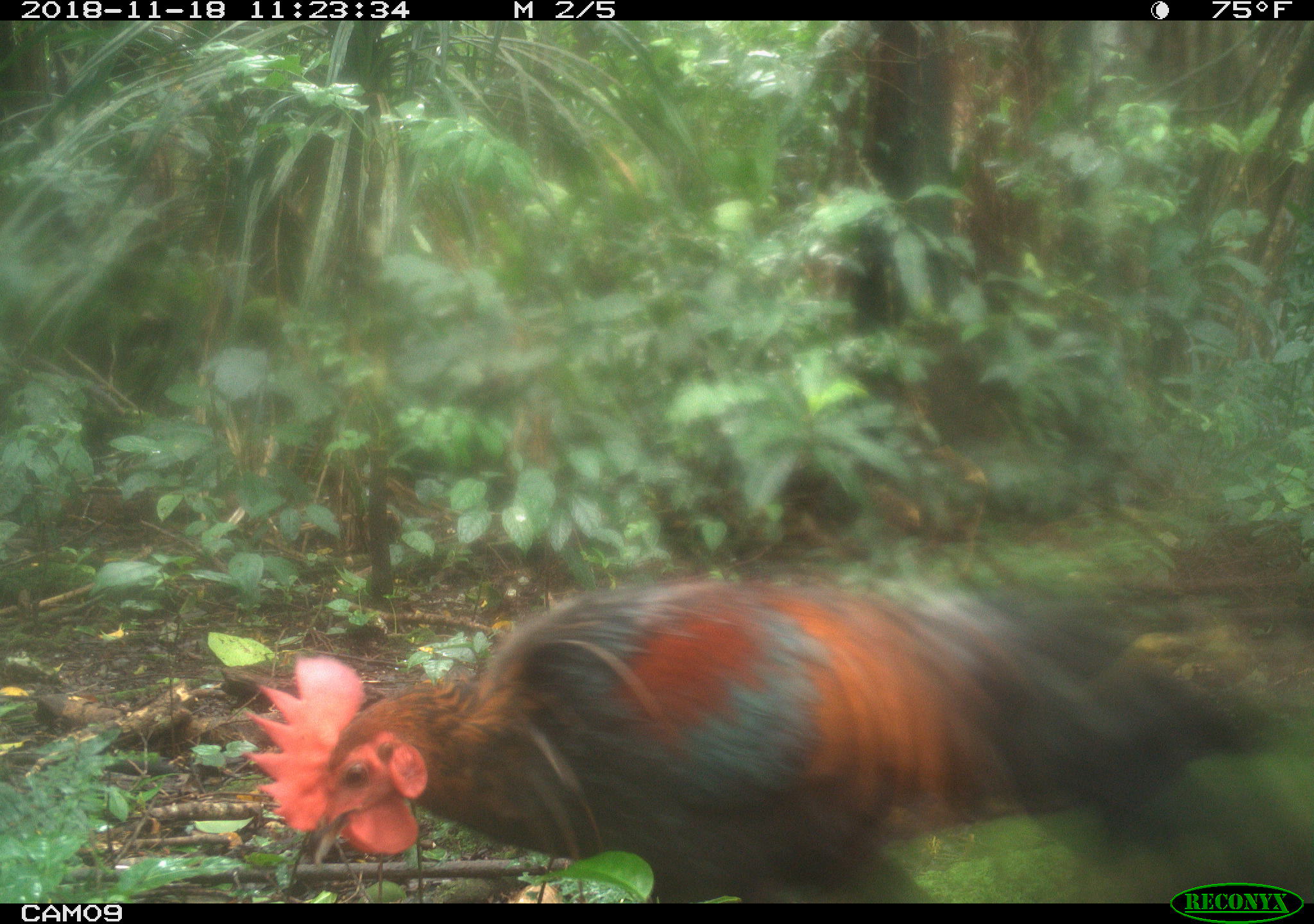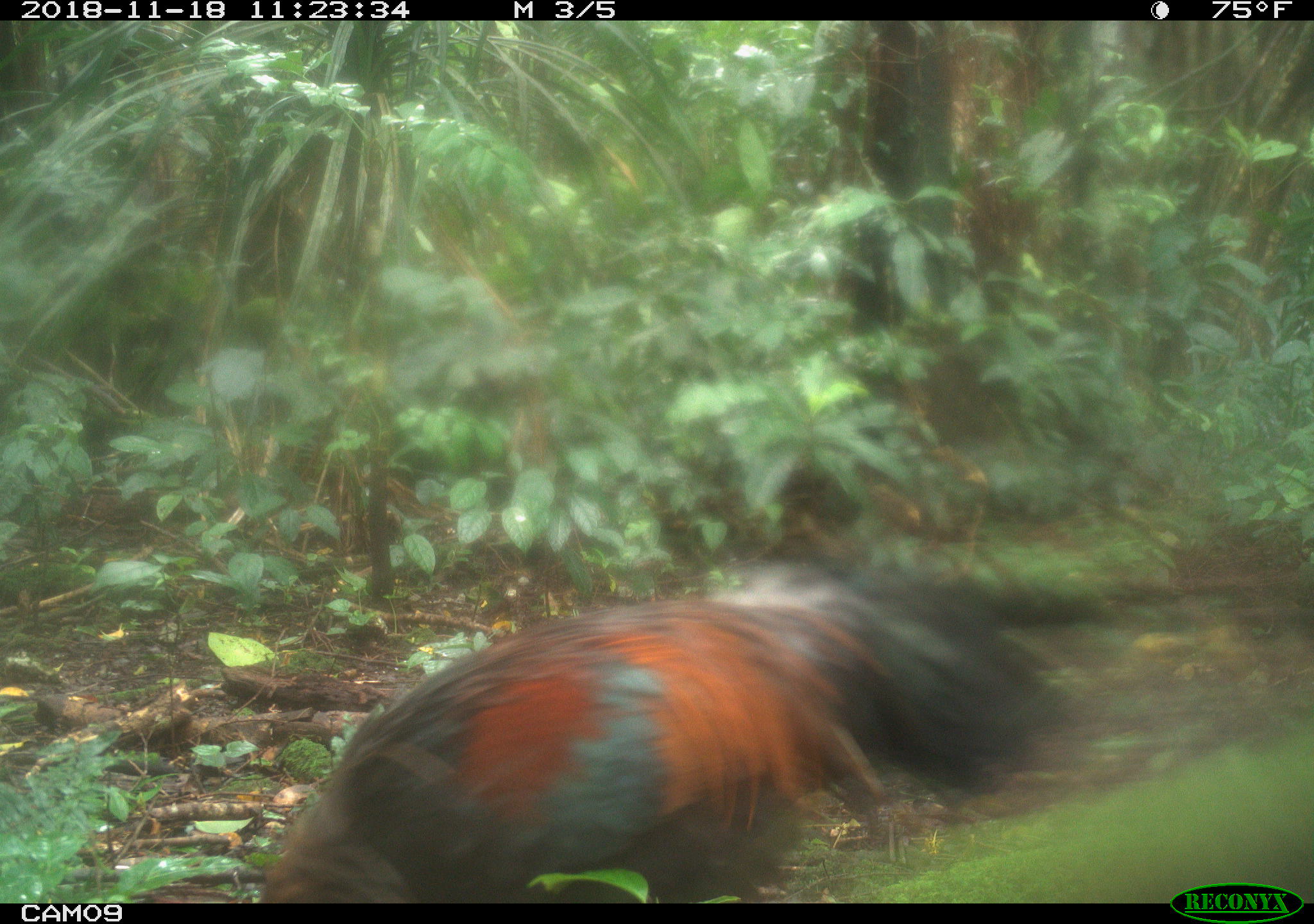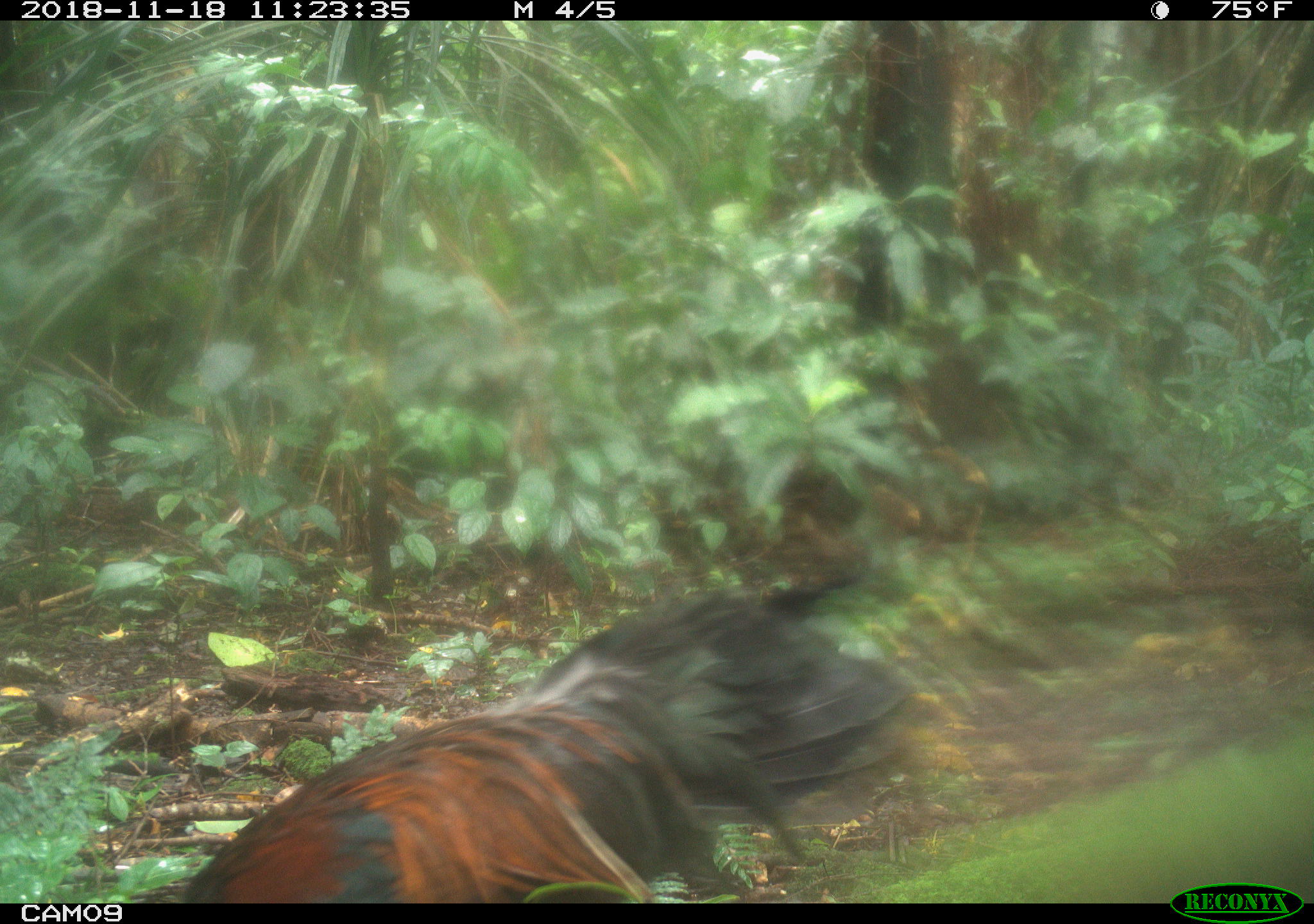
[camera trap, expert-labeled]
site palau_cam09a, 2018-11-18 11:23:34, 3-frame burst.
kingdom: Animalia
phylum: Chordata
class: Aves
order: Galliformes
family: Phasianidae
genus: Gallus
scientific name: Gallus gallus domesticus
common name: rooster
Rooster (Gallus gallus domesticus).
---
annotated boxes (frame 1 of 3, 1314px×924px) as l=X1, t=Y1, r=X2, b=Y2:
rooster: l=230, t=565, r=1313, b=903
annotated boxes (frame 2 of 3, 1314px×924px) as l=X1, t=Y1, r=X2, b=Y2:
rooster: l=254, t=558, r=1042, b=899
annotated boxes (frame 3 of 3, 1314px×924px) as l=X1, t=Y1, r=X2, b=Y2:
rooster: l=142, t=577, r=947, b=900